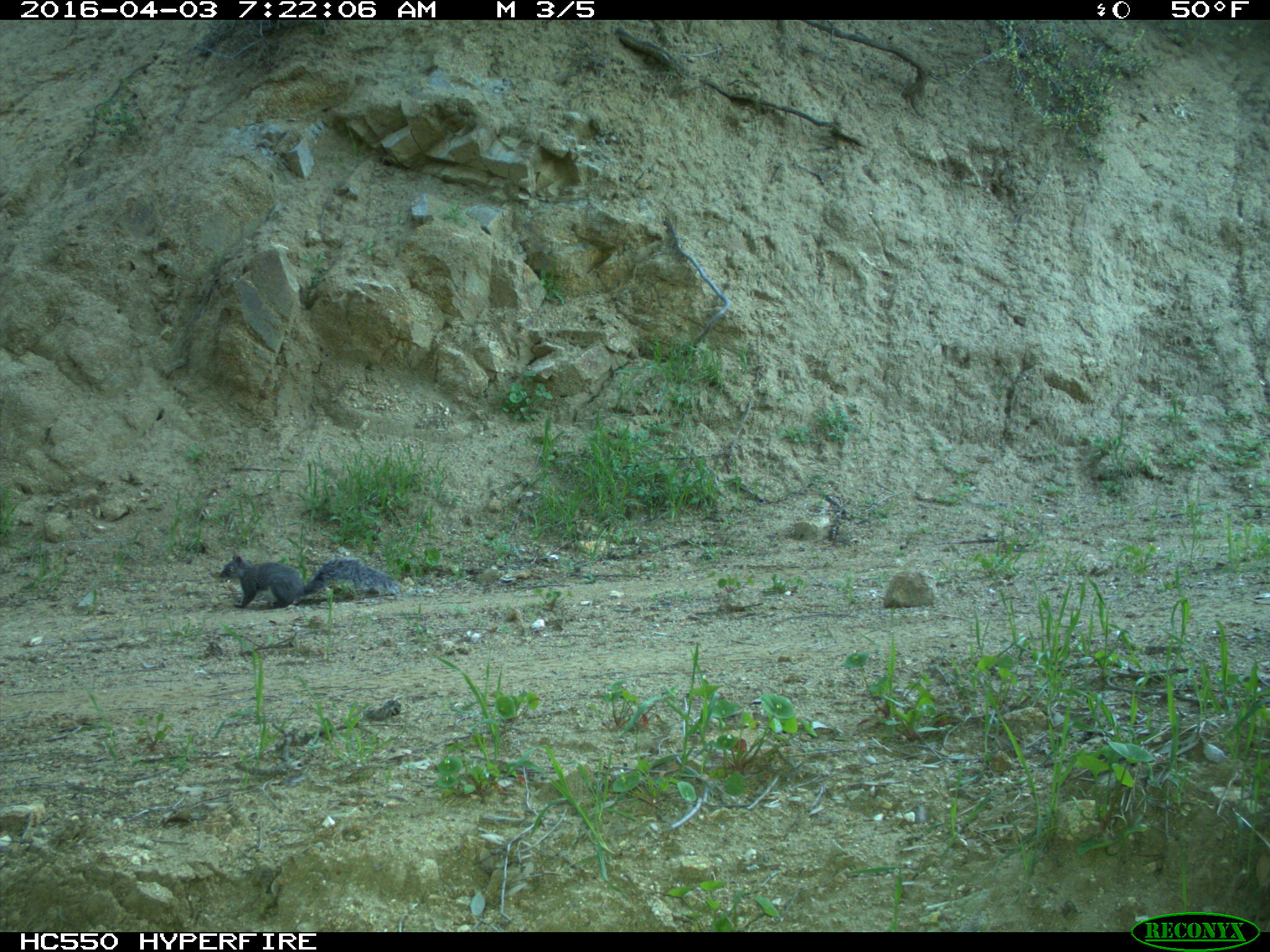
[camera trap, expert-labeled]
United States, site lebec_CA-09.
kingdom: Animalia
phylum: Chordata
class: Mammalia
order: Rodentia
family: Sciuridae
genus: Sciurus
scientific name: Sciurus carolinensis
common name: eastern gray squirrel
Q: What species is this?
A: Sciurus carolinensis (eastern gray squirrel).